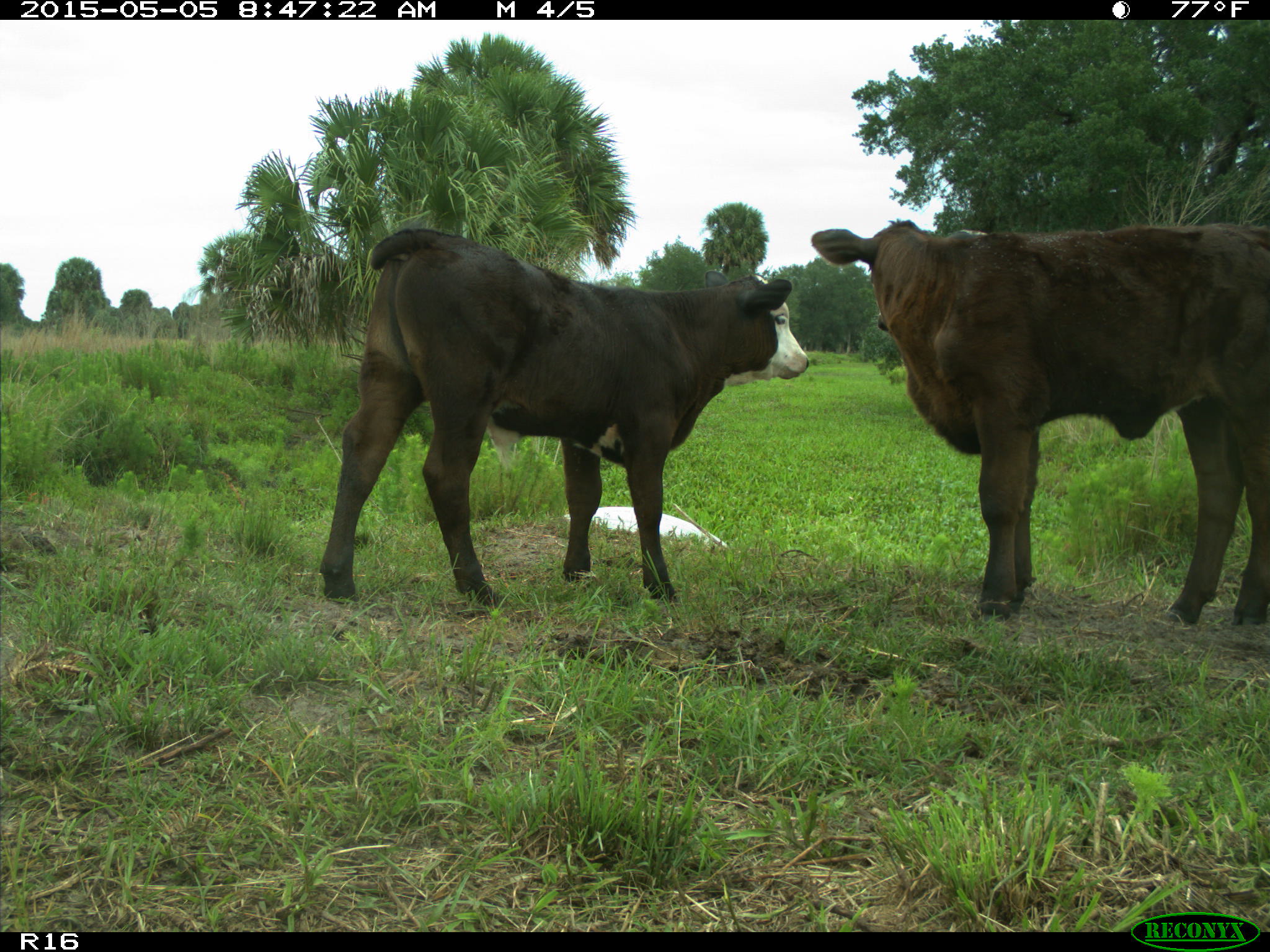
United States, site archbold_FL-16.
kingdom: Animalia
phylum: Chordata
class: Mammalia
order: Artiodactyla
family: Bovidae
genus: Bos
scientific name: Bos taurus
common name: domestic cow